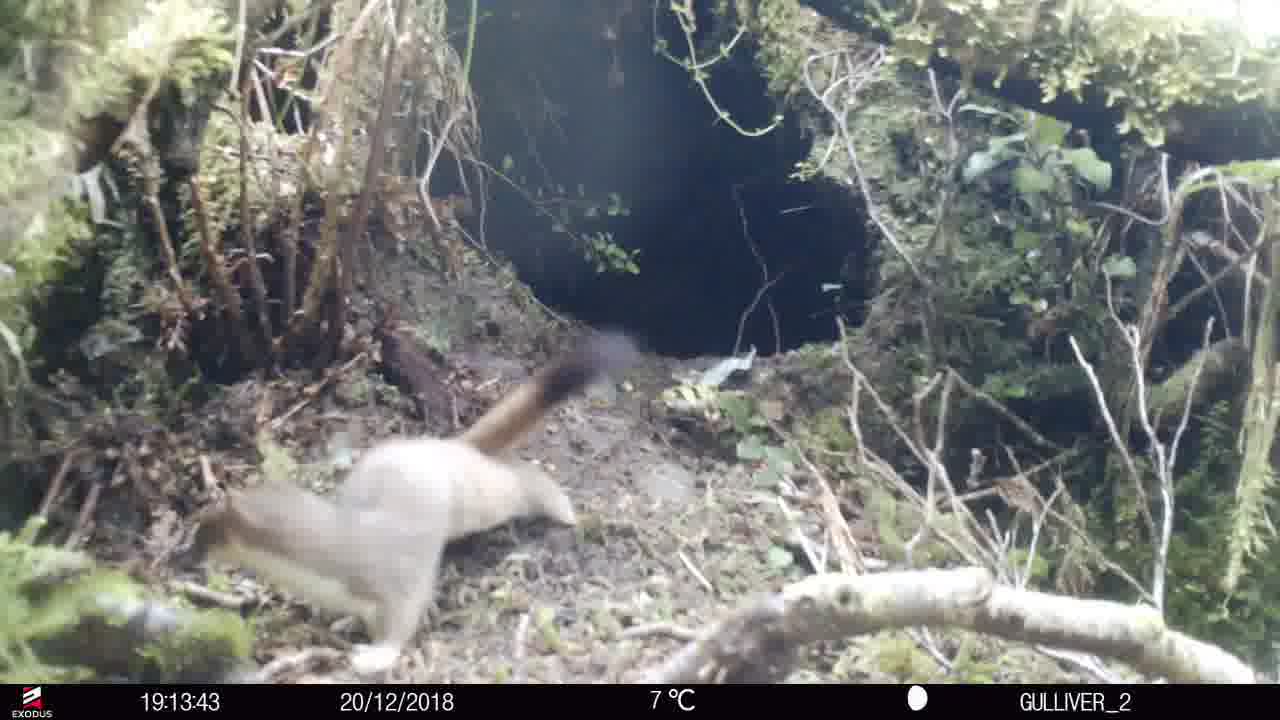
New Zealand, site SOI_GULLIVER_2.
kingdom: Animalia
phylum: Chordata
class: Mammalia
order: Carnivora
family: Mustelidae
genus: Mustela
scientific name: Mustela erminea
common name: stoat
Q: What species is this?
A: Stoat (Mustela erminea).